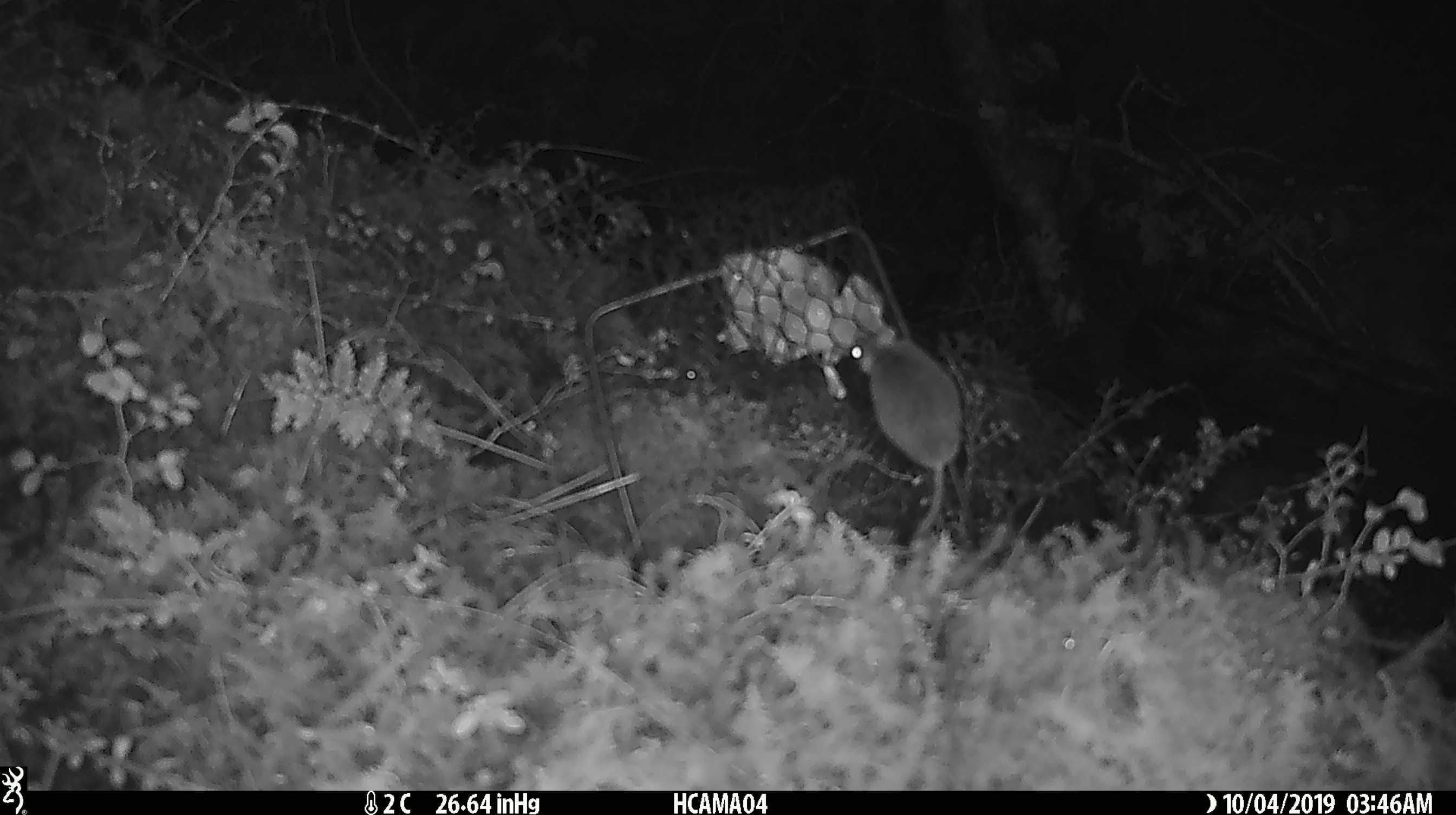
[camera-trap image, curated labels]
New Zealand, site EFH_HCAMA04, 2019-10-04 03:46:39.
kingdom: Animalia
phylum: Chordata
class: Mammalia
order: Rodentia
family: Muridae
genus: Mus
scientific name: Mus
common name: mouse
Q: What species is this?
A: Mouse (Mus).